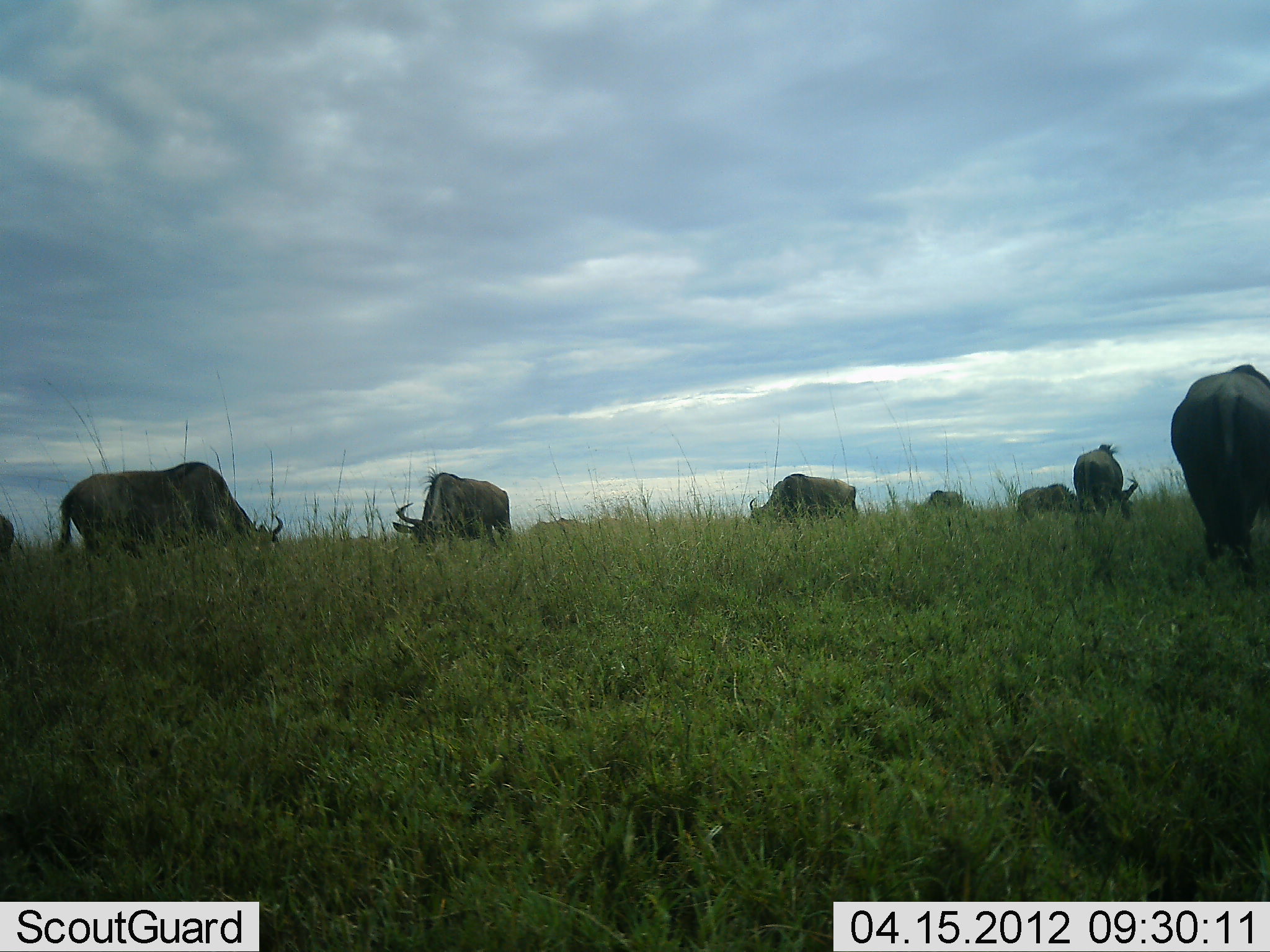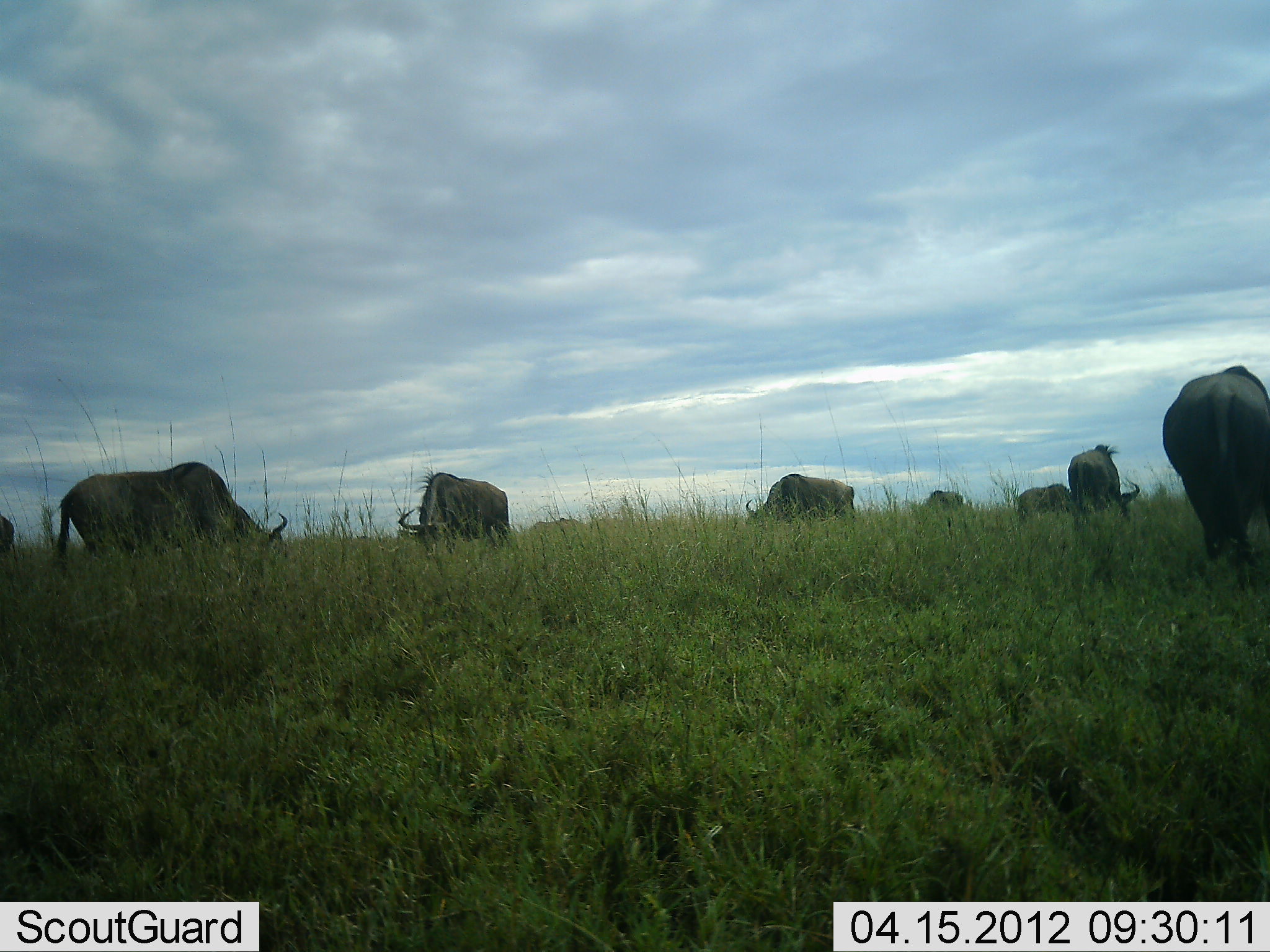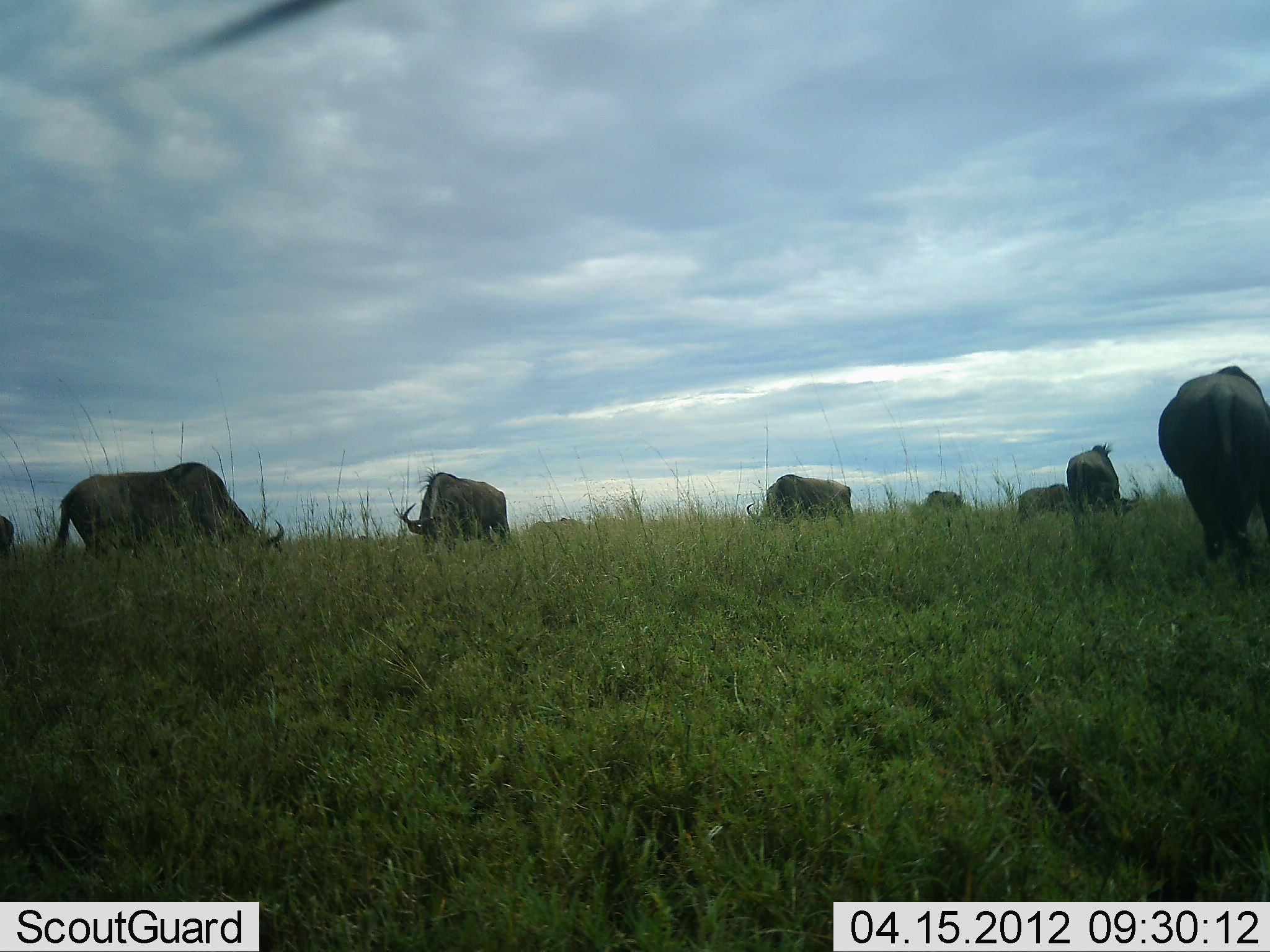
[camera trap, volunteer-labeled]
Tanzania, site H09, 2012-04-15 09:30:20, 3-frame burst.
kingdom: Animalia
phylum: Chordata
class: Mammalia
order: Artiodactyla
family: Bovidae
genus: Connochaetes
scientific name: Connochaetes taurinus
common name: blue wildebeest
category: wildebeest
Wildebeest (blue wildebeest) (Connochaetes taurinus), count 8. Behavior (volunteer vote fractions): standing 30%, resting 5%, moving 5%, interacting 0%. Young present (vote fraction): 0%. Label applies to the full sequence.